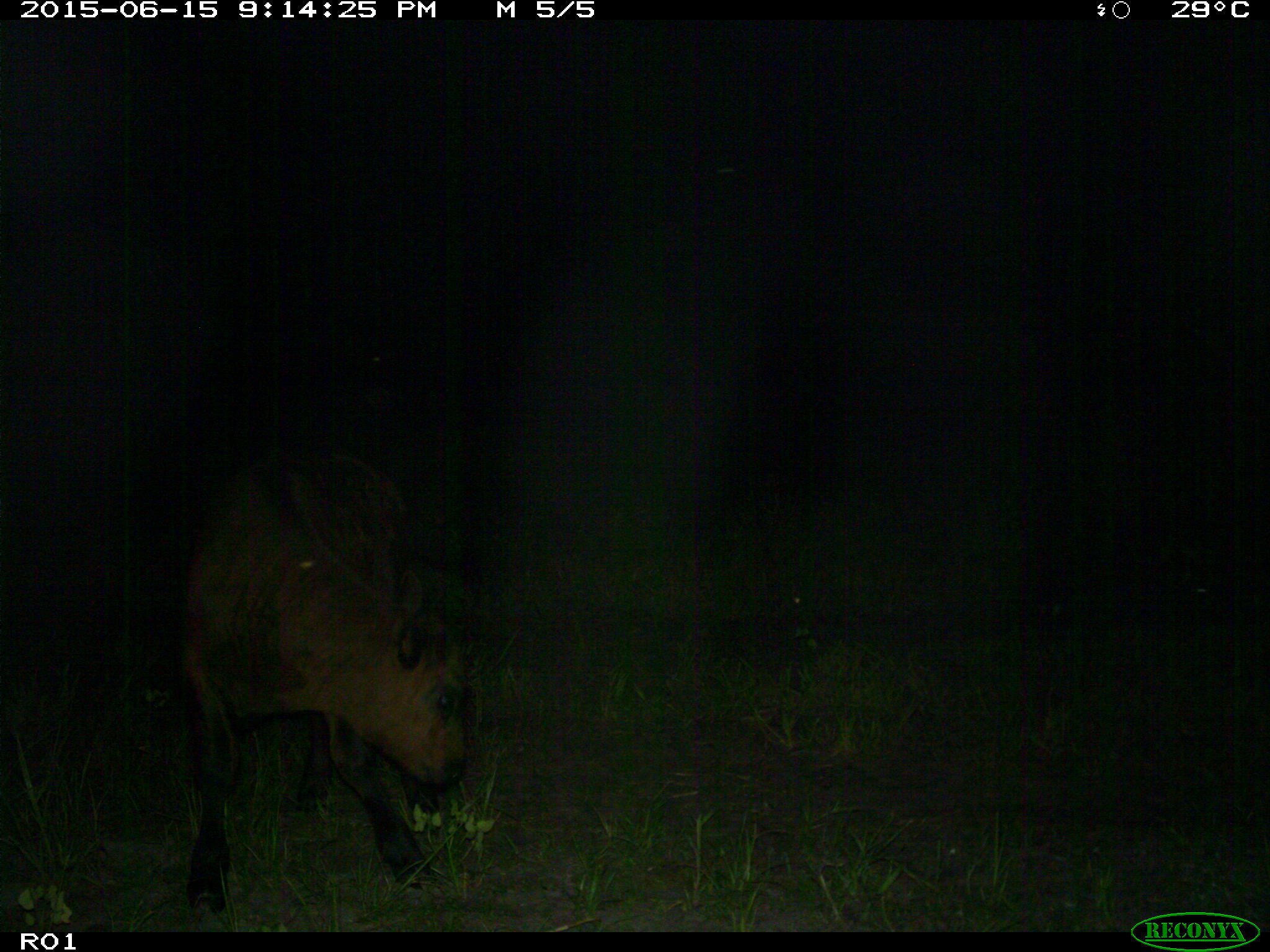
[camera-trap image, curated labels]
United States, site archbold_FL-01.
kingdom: Animalia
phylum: Chordata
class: Mammalia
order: Artiodactyla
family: Bovidae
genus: Bos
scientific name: Bos taurus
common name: domestic cow